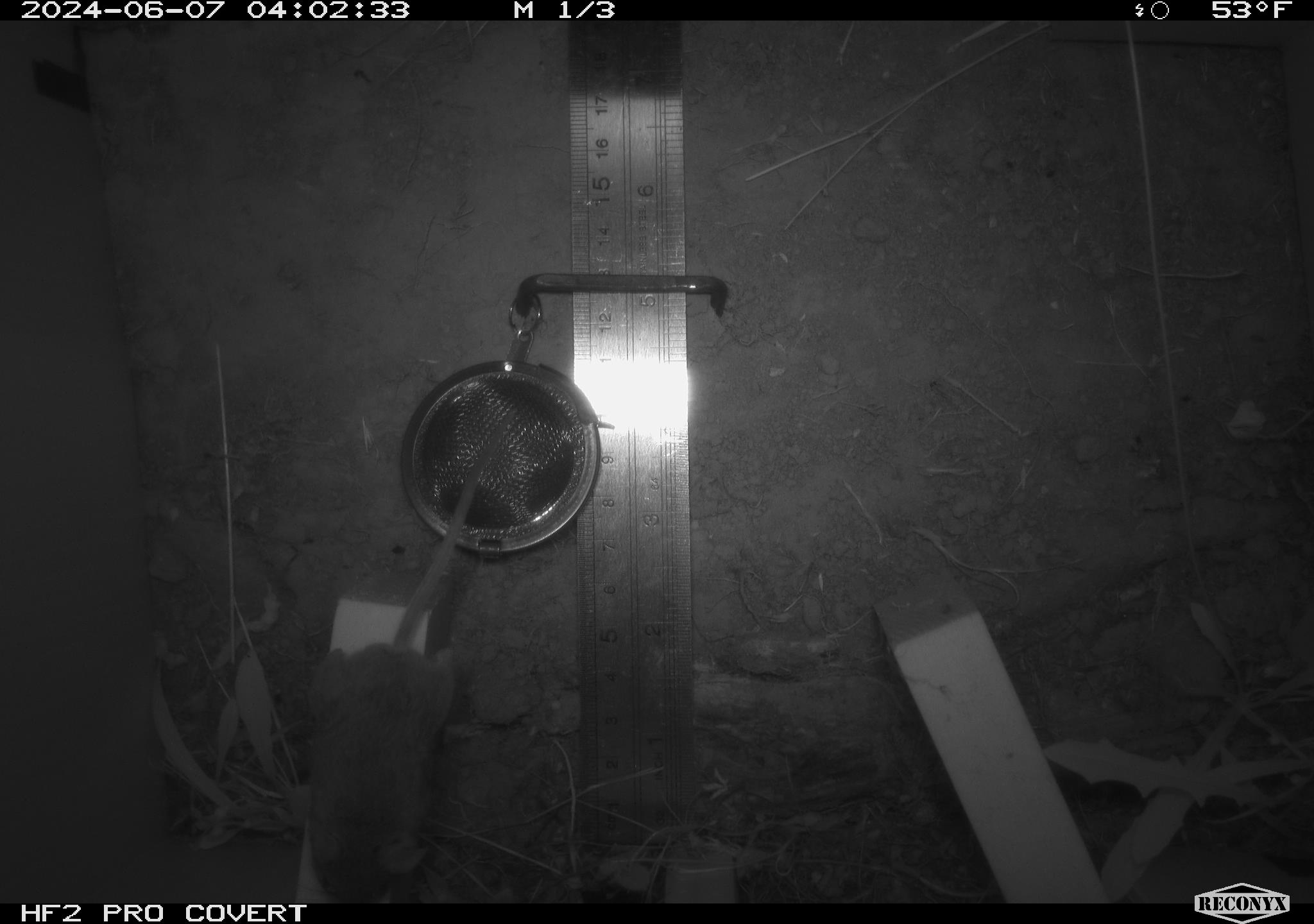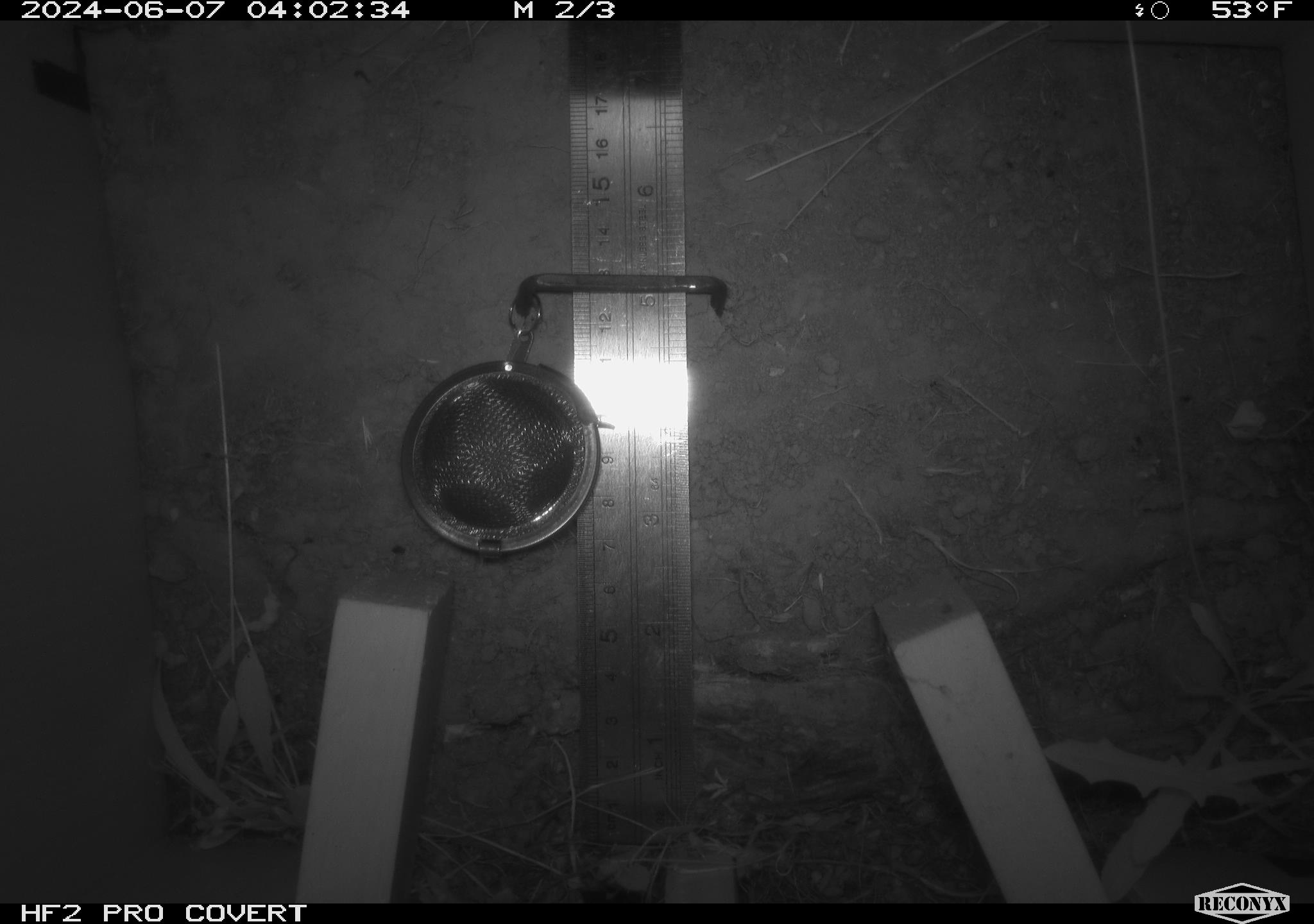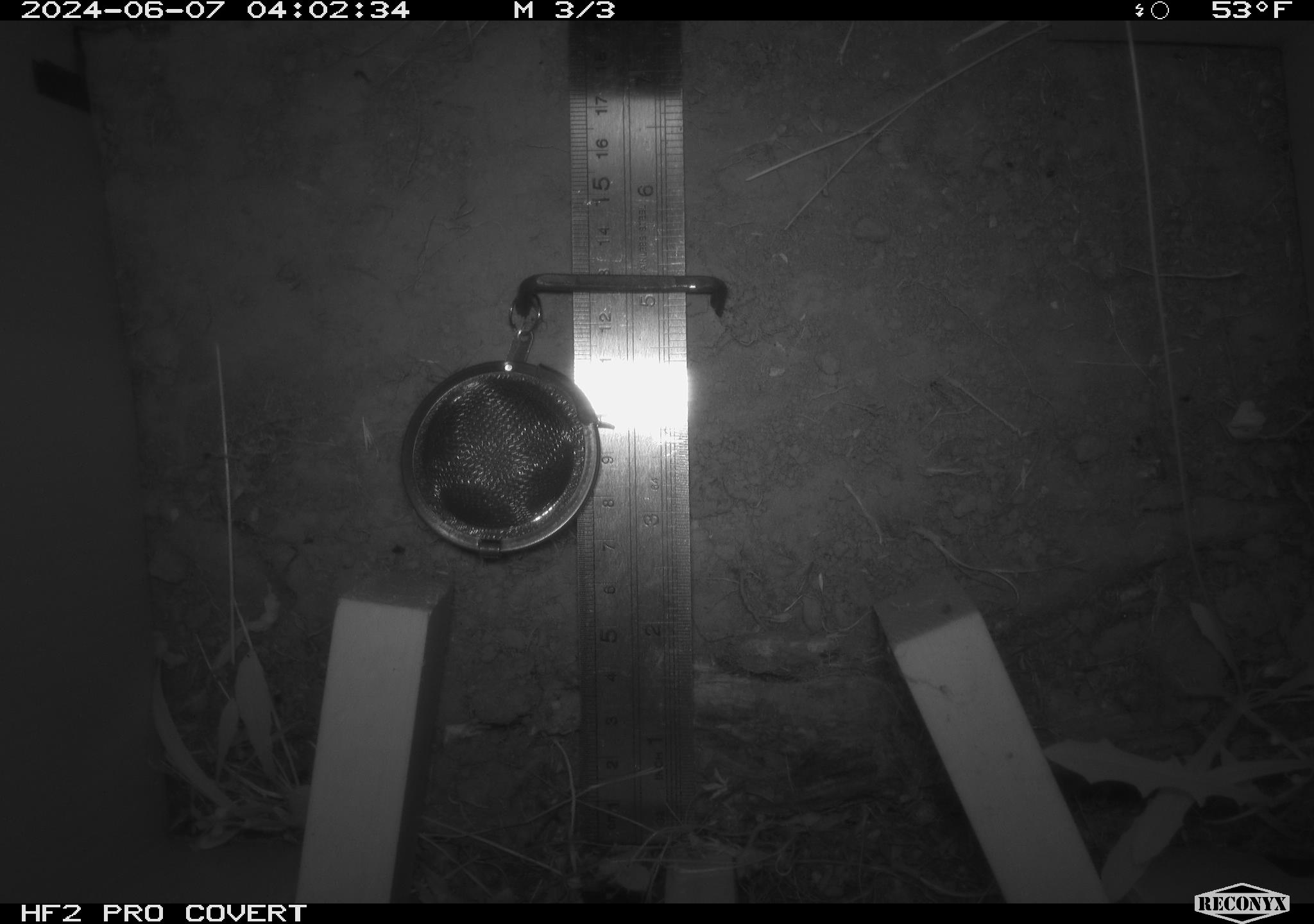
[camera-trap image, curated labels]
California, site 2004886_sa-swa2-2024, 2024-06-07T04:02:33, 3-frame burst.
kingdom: Animalia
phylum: Chordata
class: Mammalia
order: Rodentia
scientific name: Rodentia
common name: mouse species